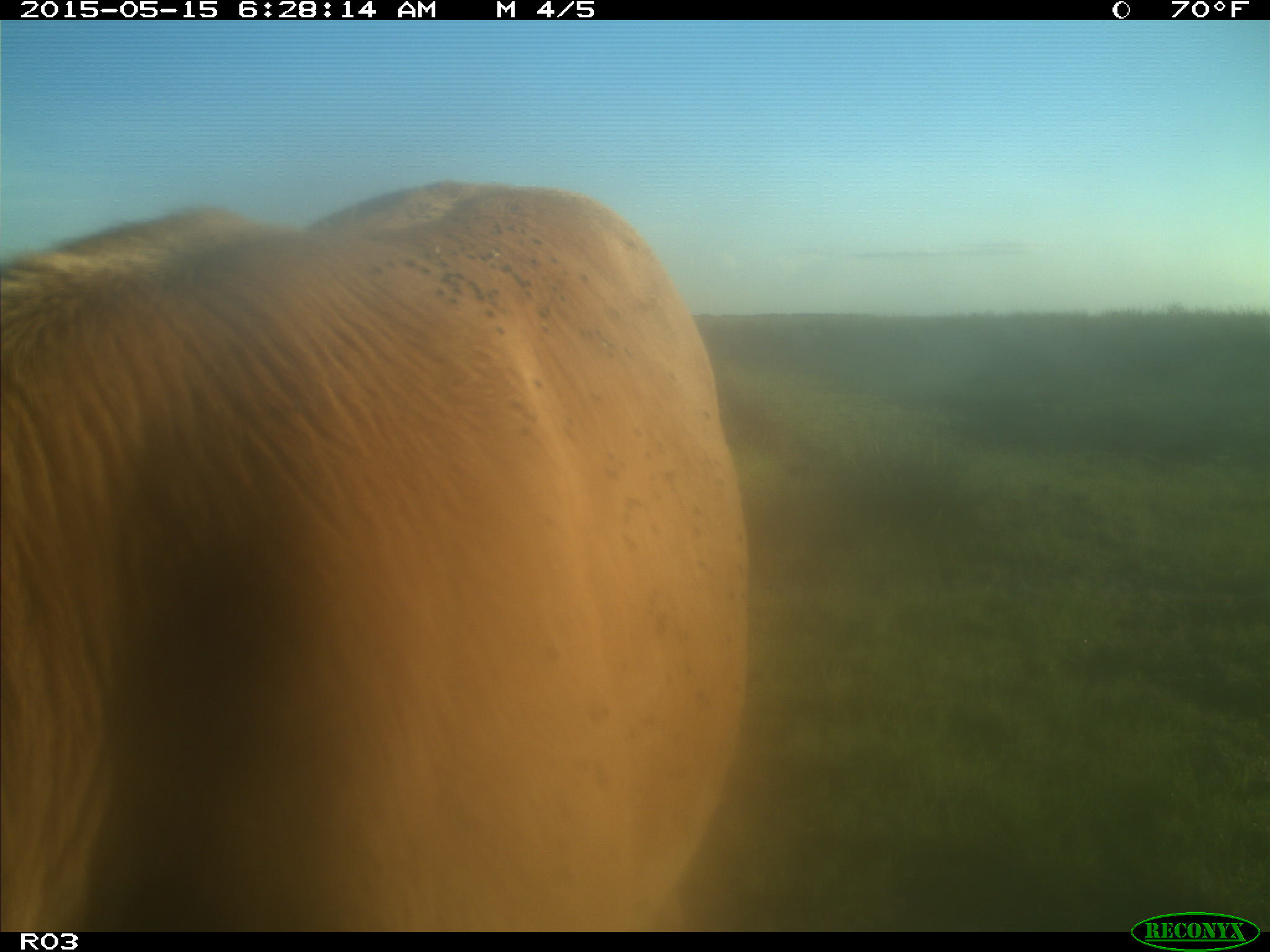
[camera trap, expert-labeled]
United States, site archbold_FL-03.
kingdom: Animalia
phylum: Chordata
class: Mammalia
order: Artiodactyla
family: Bovidae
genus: Bos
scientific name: Bos taurus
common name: domestic cow